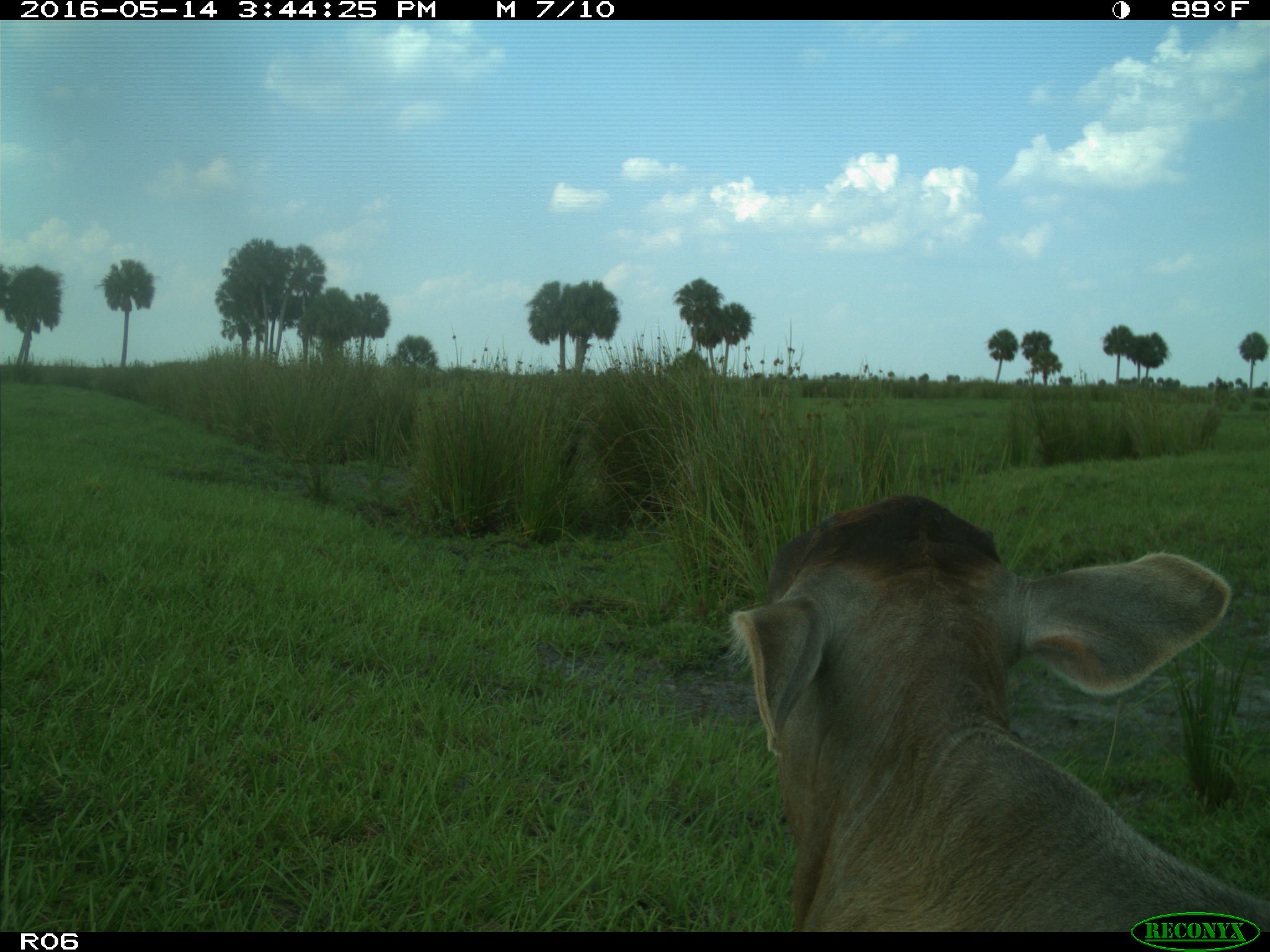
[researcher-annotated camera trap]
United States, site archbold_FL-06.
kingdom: Animalia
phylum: Chordata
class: Mammalia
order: Artiodactyla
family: Bovidae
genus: Bos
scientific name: Bos taurus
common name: domestic cow